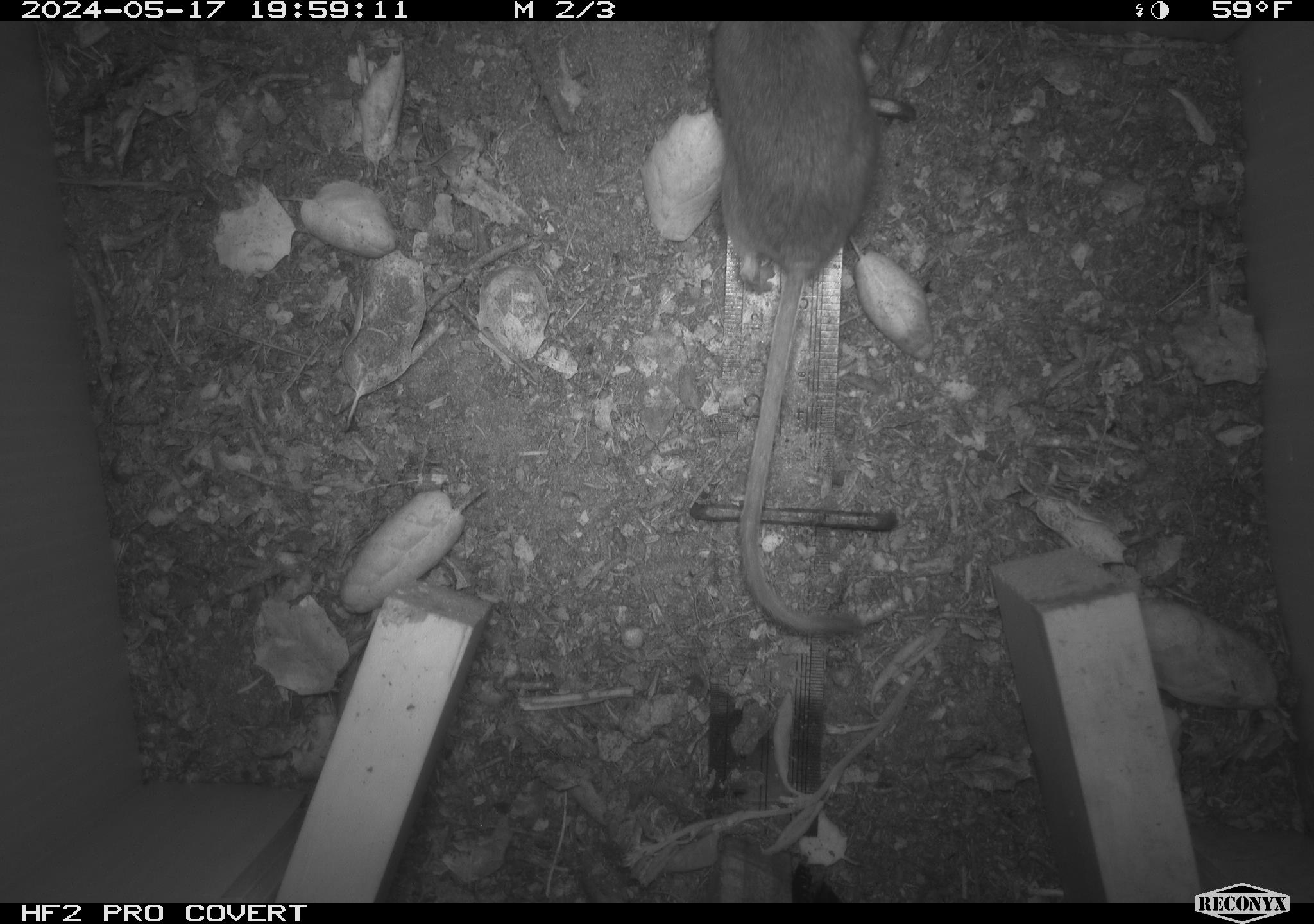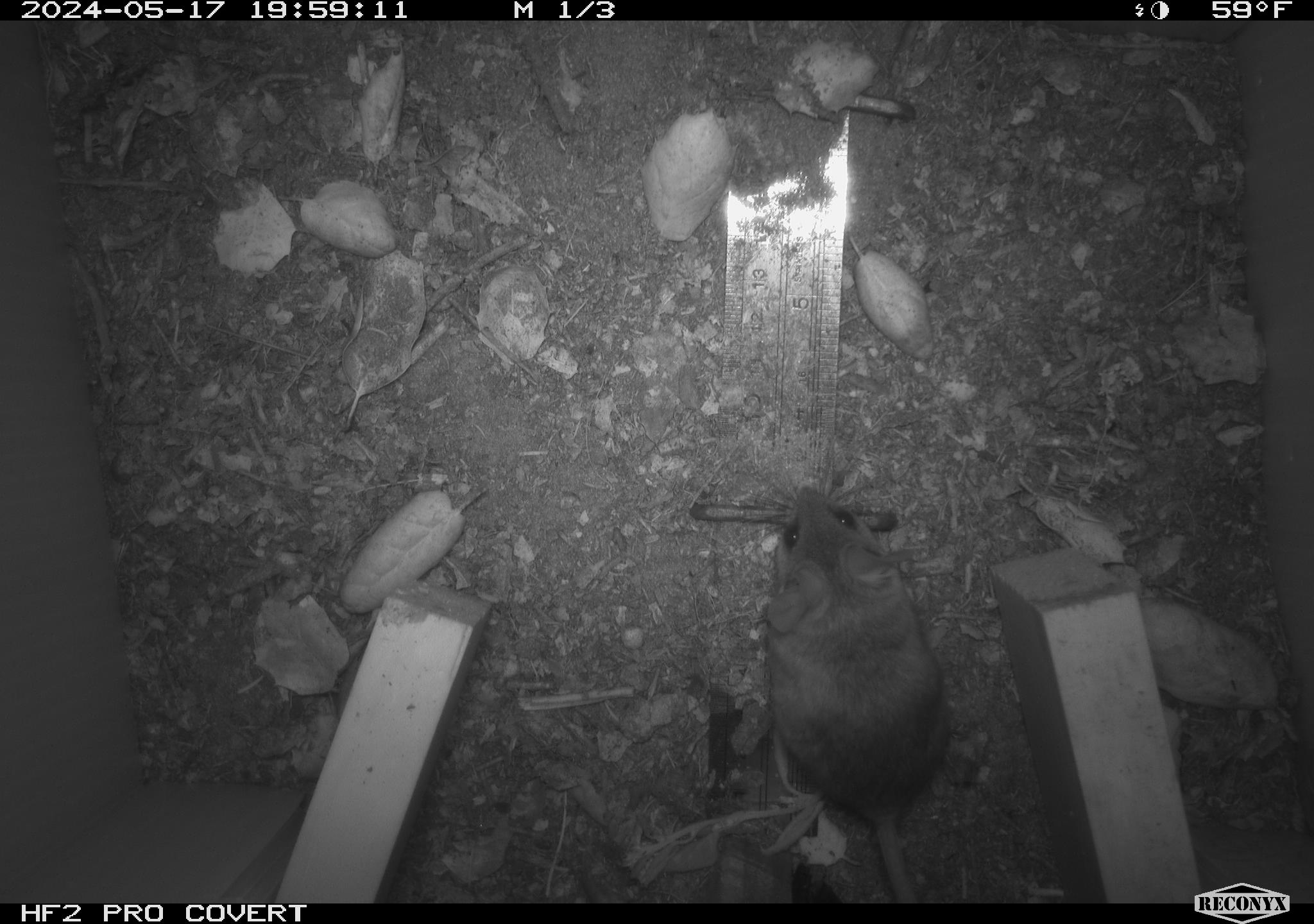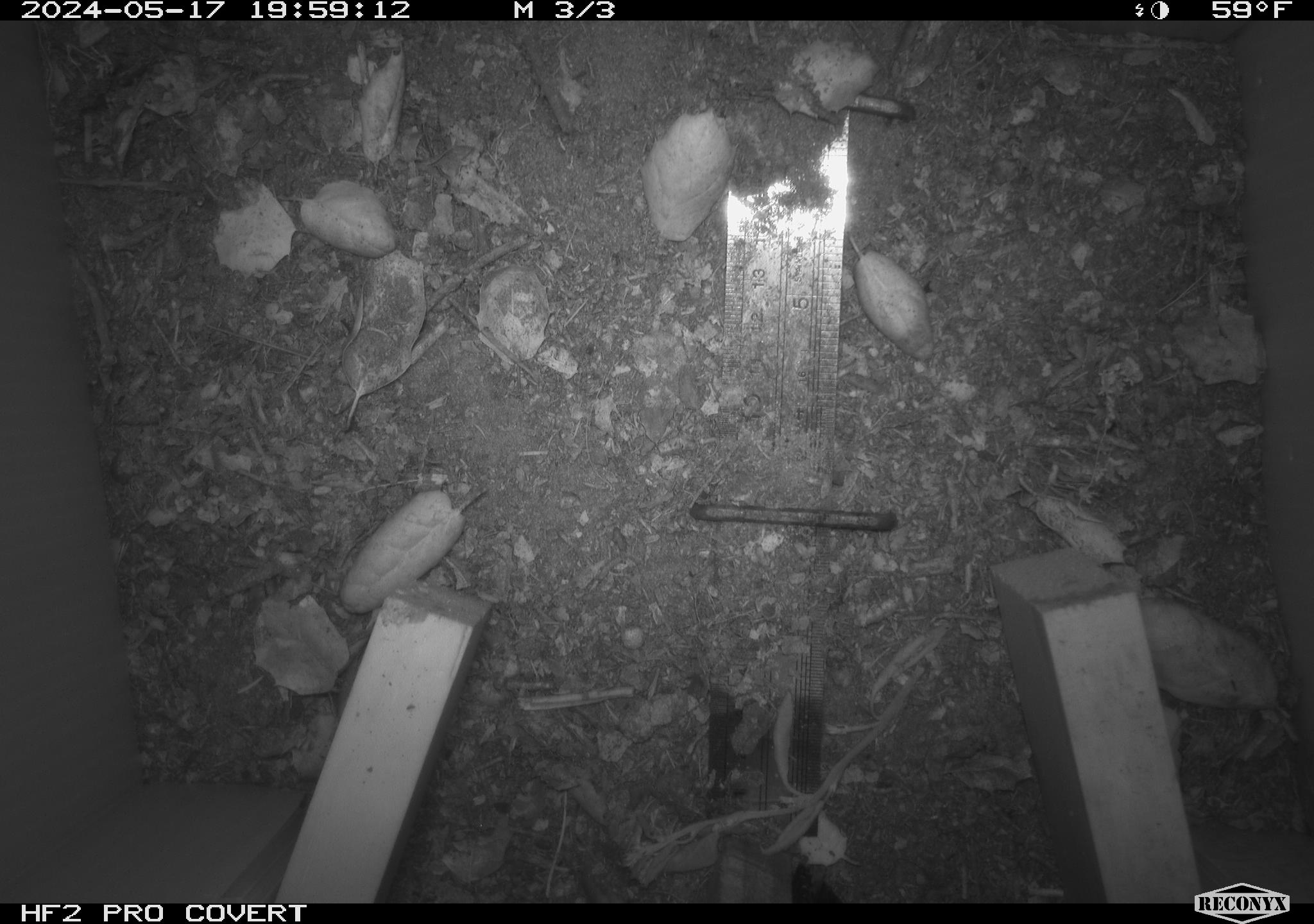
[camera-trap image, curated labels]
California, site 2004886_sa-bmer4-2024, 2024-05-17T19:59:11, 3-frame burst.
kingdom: Animalia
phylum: Chordata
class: Mammalia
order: Rodentia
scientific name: Rodentia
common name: mouse species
Mouse species (Rodentia).